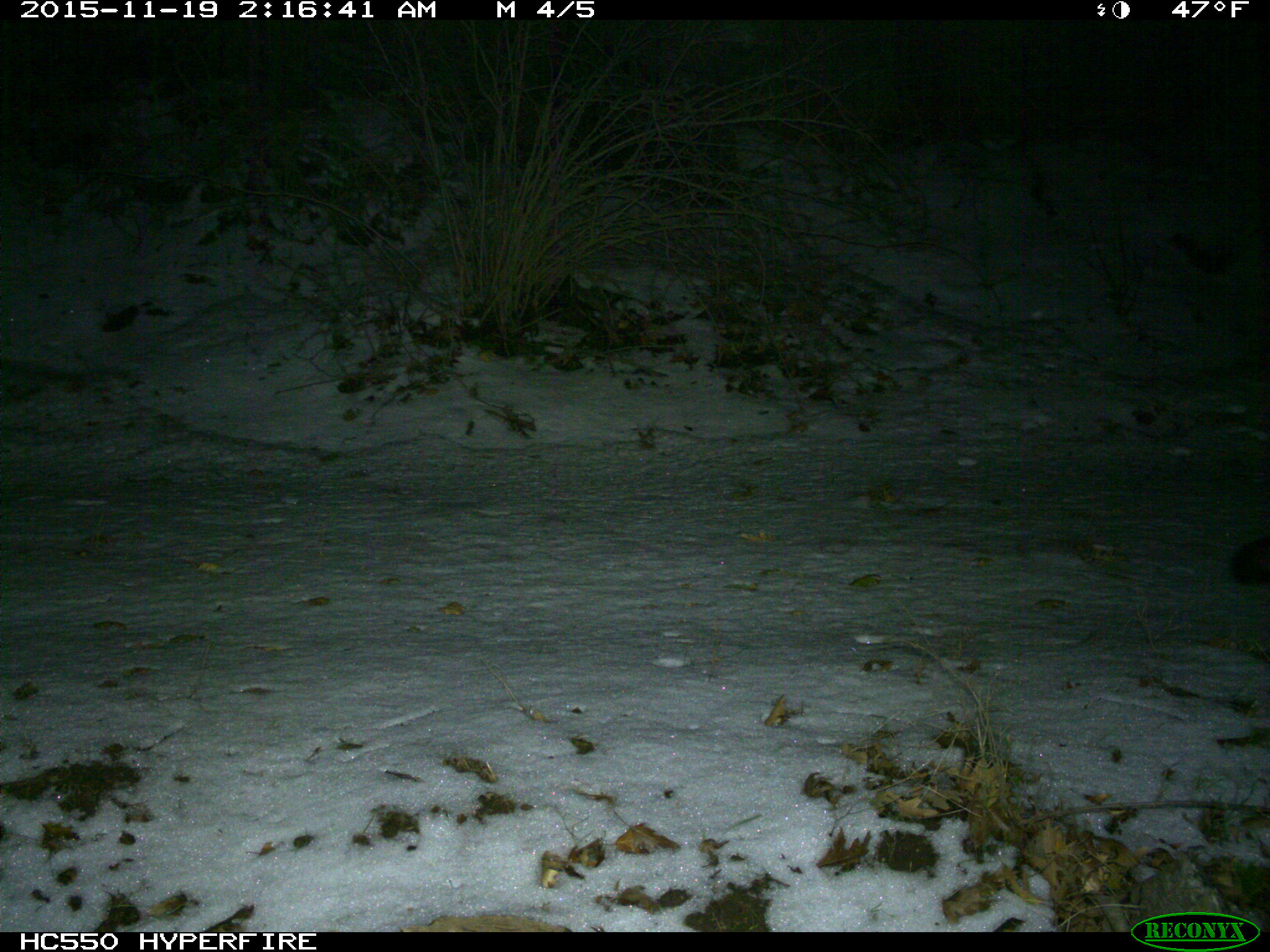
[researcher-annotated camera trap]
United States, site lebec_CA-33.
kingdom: Animalia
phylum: Chordata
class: Mammalia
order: Carnivora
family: Canidae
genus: Urocyon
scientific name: Urocyon cinereoargenteus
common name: gray fox